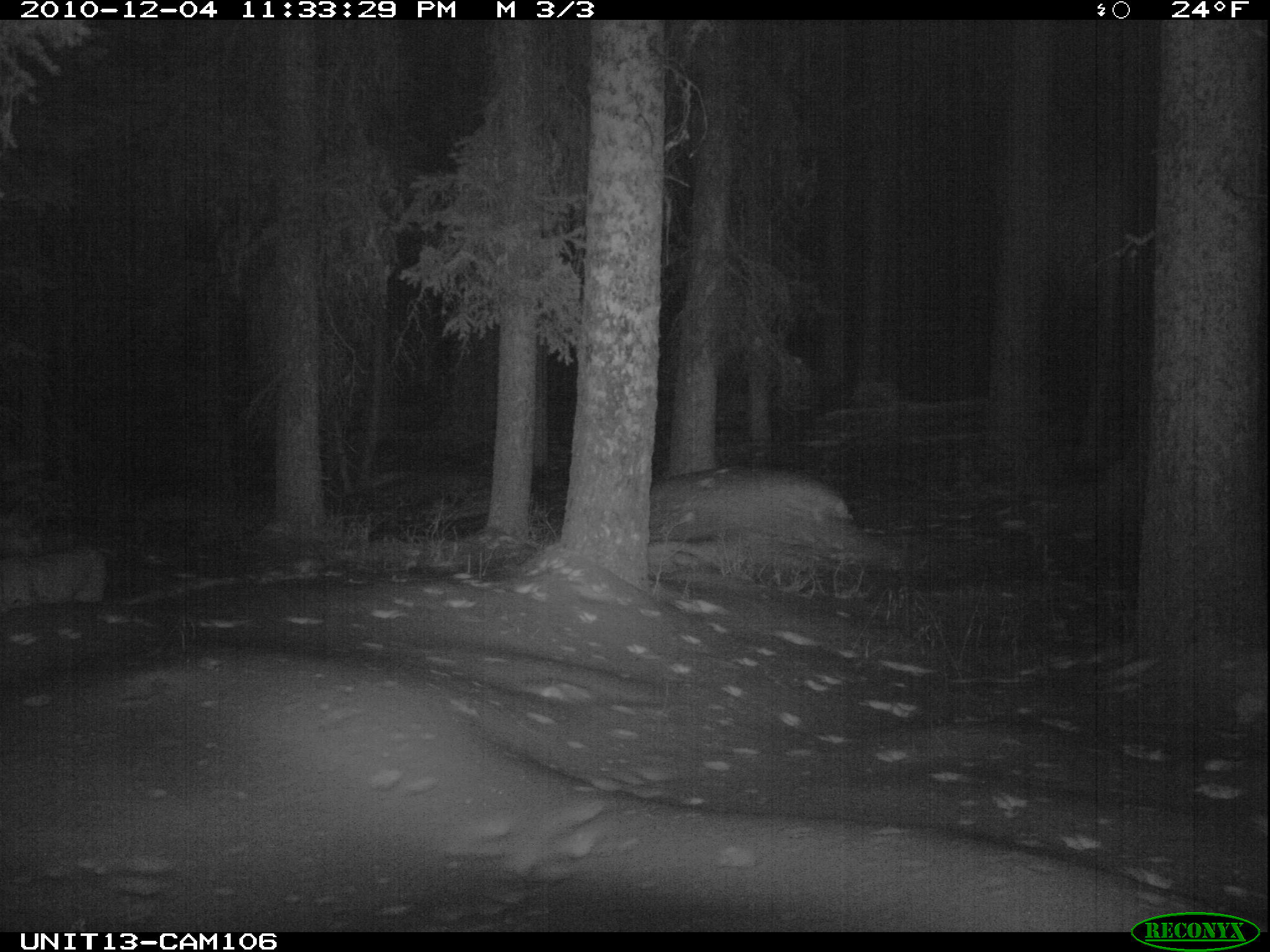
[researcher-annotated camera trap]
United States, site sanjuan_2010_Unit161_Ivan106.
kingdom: Animalia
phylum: Chordata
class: Mammalia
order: Carnivora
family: Felidae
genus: Lynx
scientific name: Lynx rufus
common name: bobcat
Lynx rufus (bobcat).